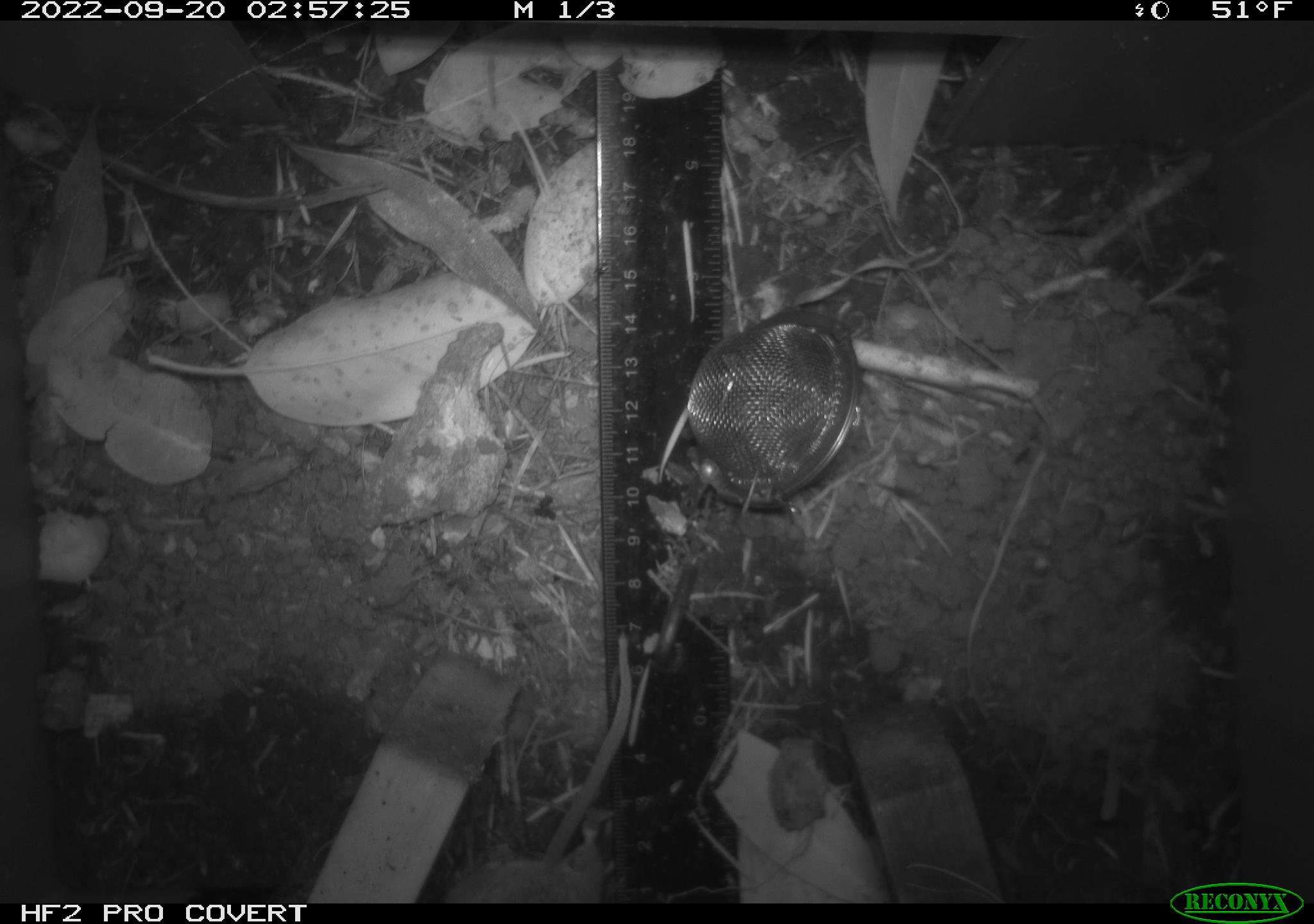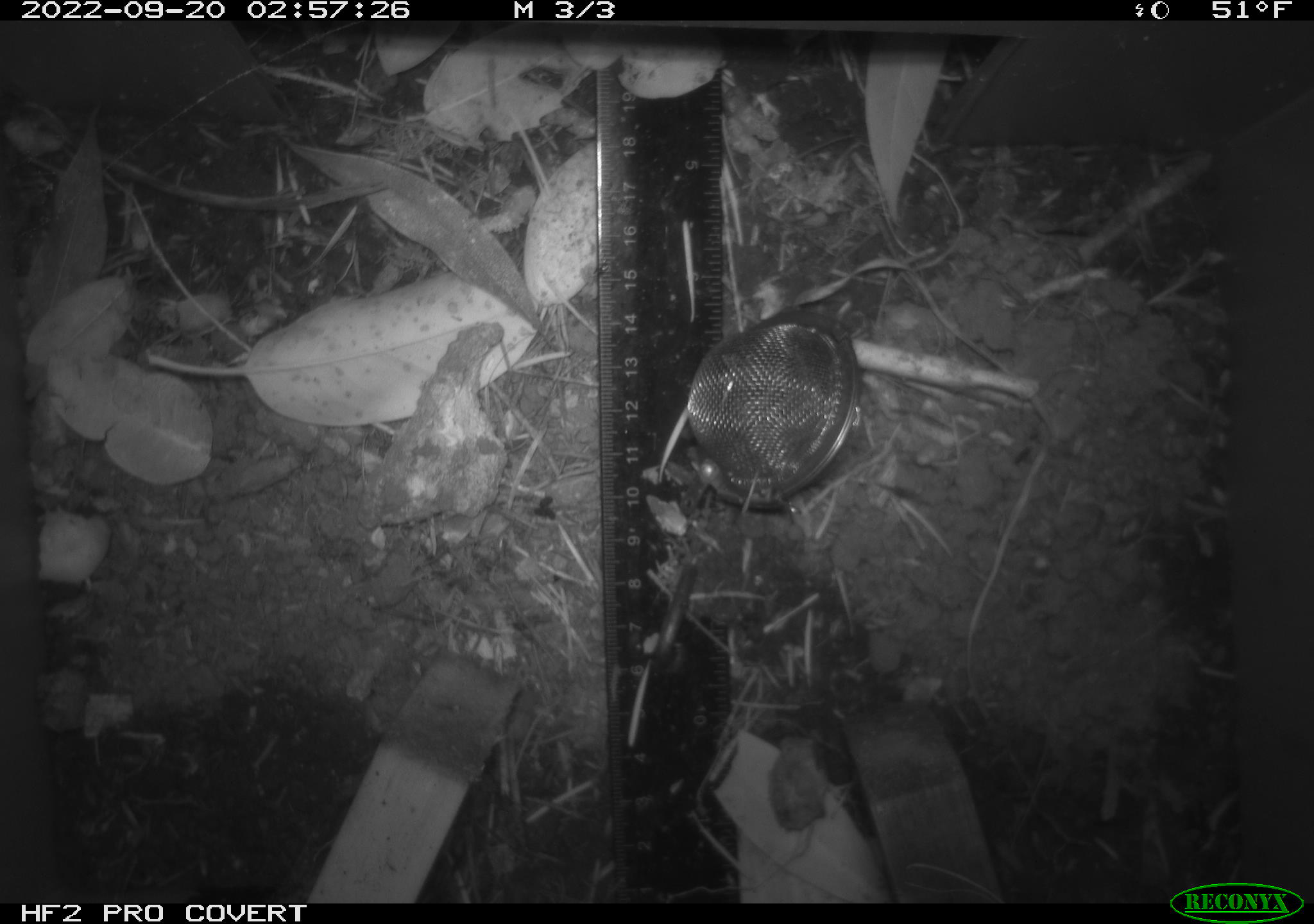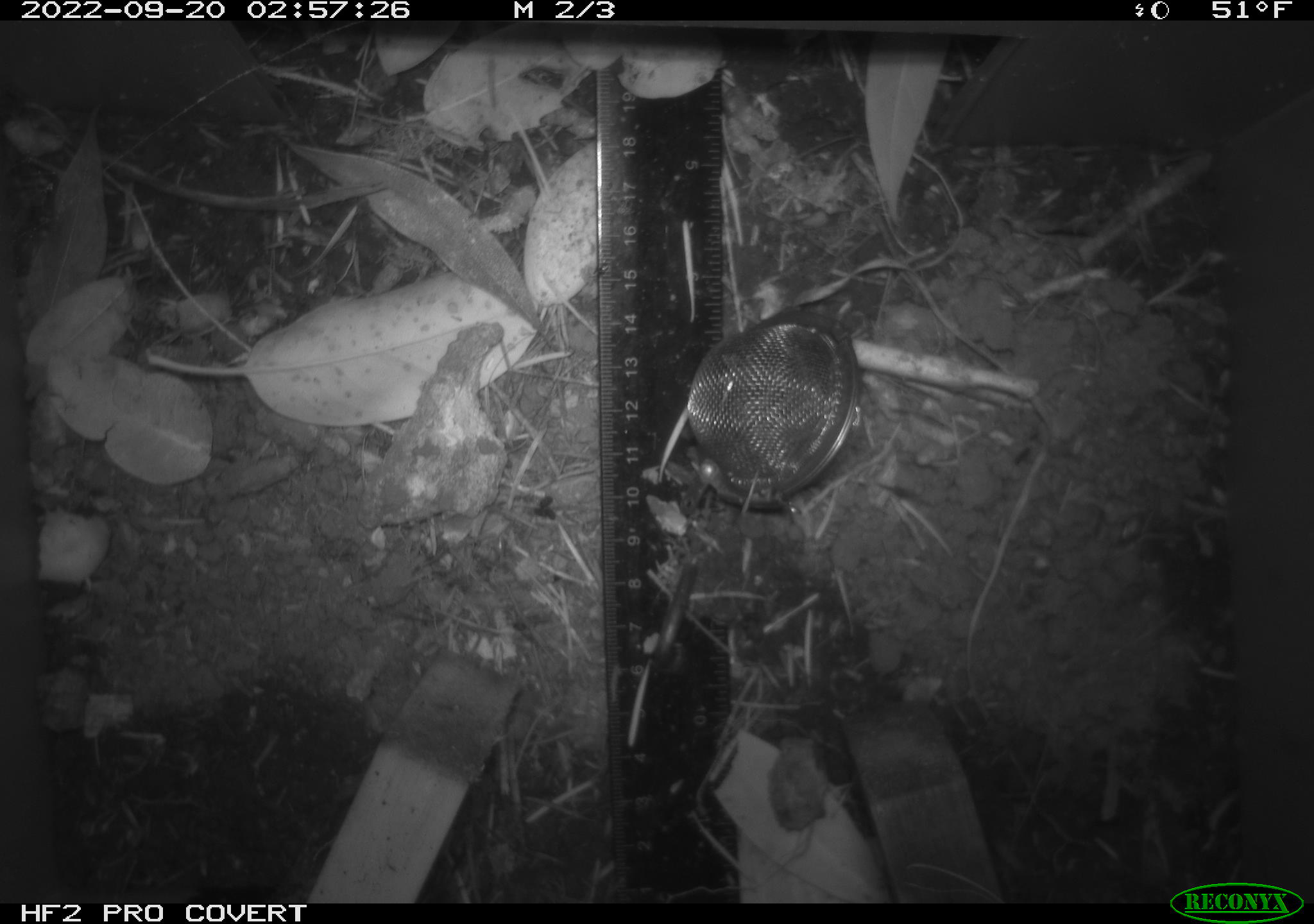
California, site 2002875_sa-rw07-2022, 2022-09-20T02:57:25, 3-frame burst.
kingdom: Animalia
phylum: Chordata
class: Mammalia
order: Rodentia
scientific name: Rodentia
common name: mouse species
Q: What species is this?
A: Mouse species (Rodentia).